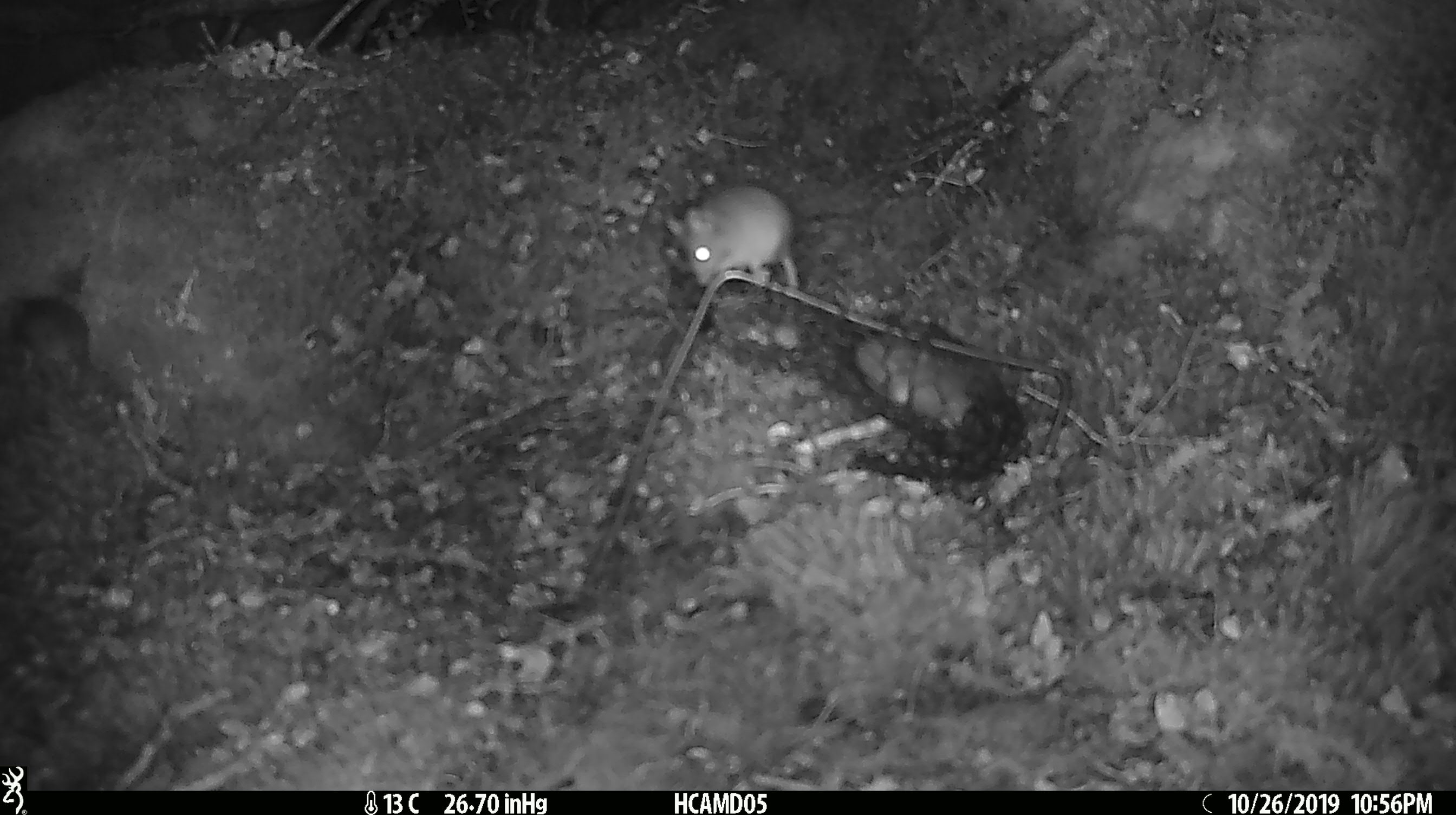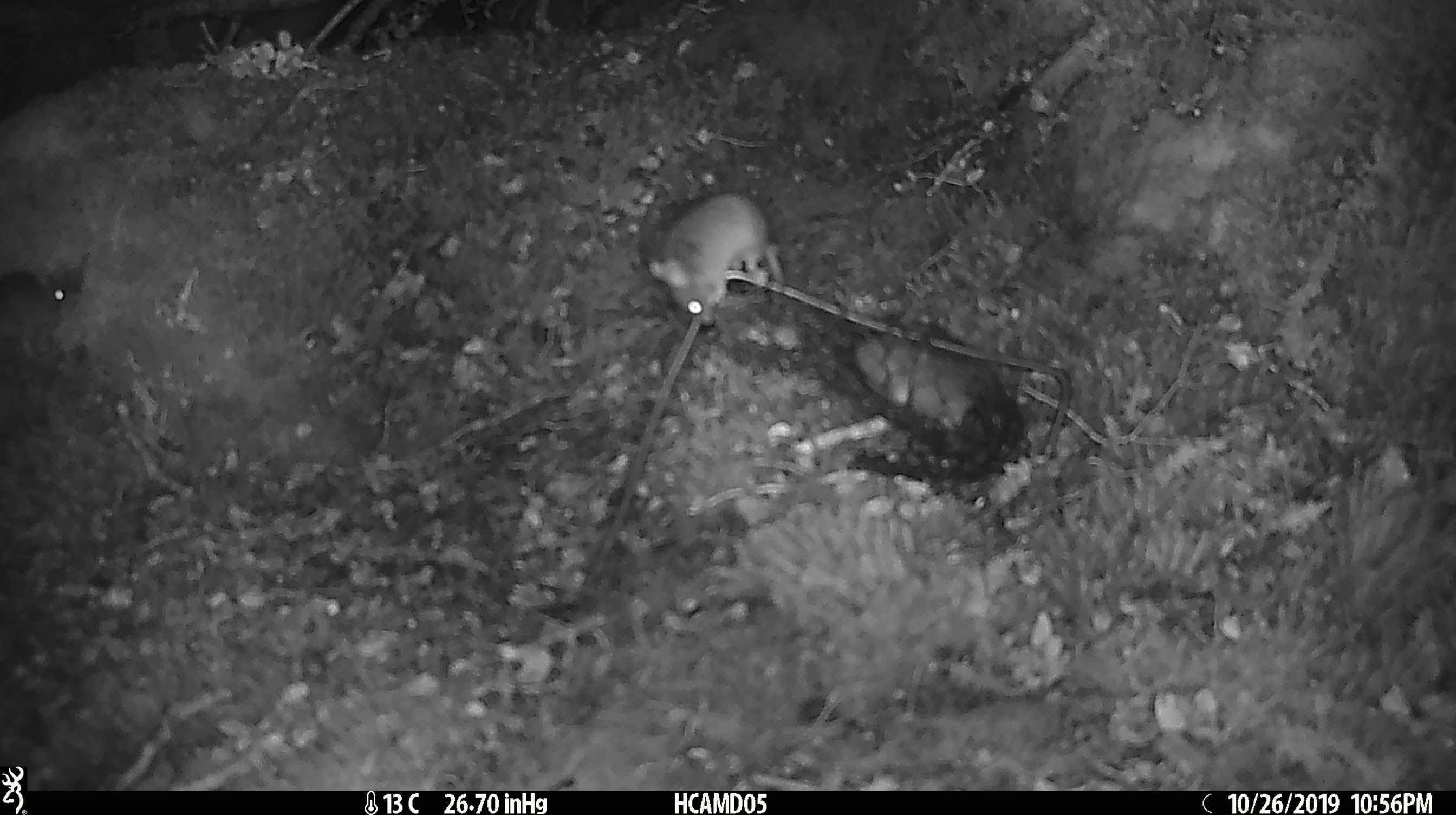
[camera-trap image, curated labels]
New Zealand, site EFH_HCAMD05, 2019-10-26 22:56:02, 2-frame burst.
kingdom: Animalia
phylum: Chordata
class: Mammalia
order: Rodentia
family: Muridae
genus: Mus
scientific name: Mus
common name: mouse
Mouse (Mus).